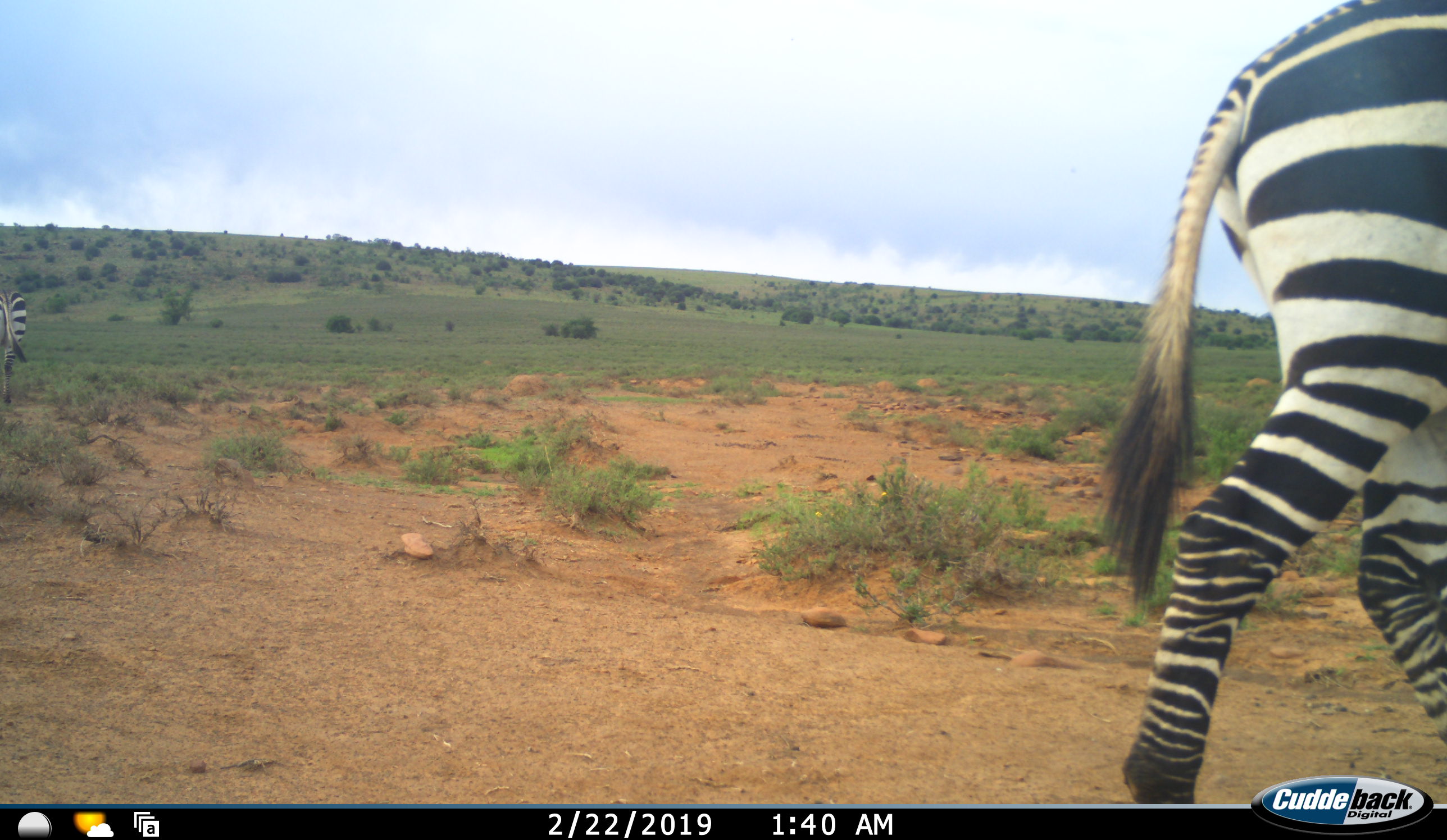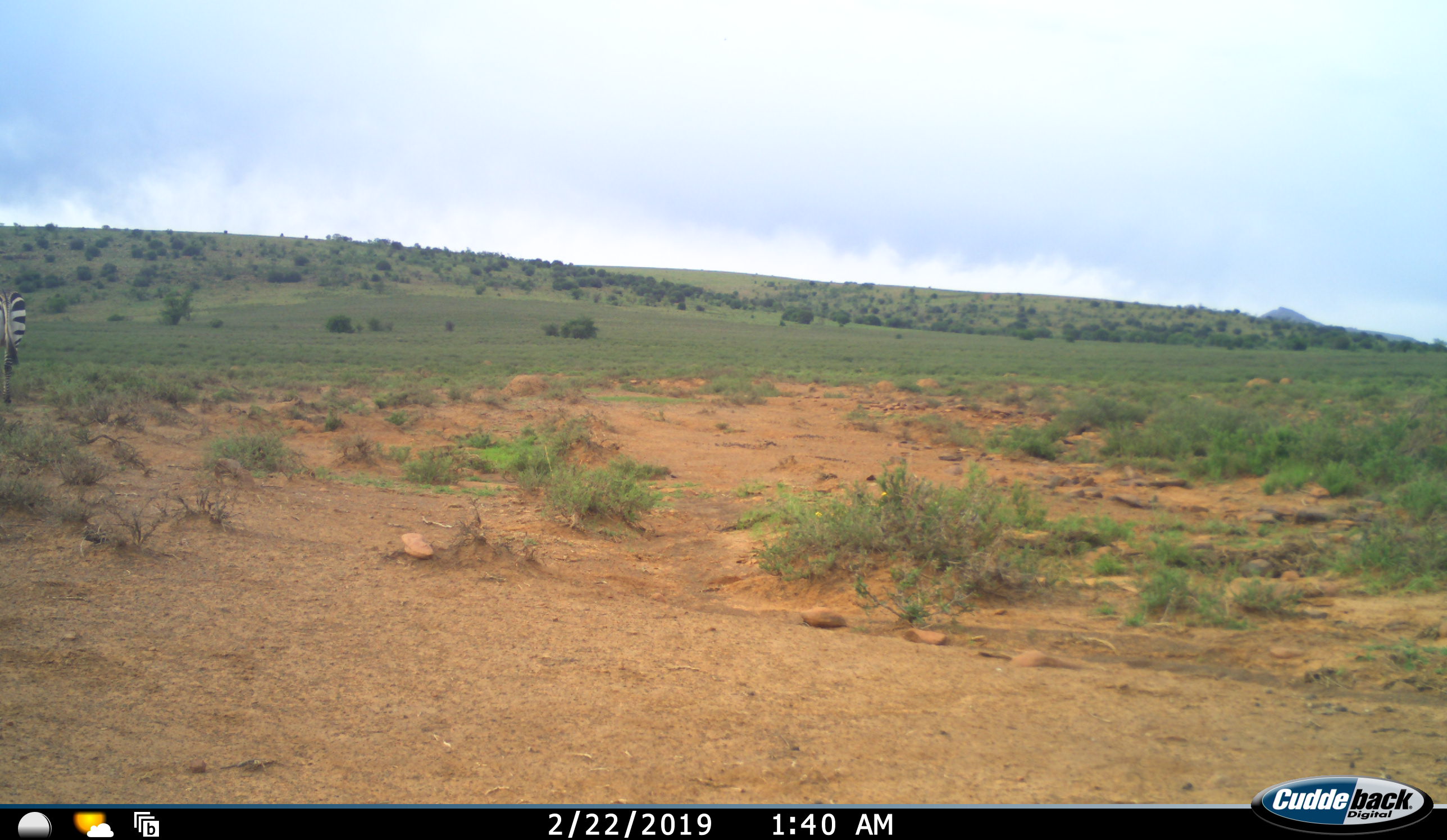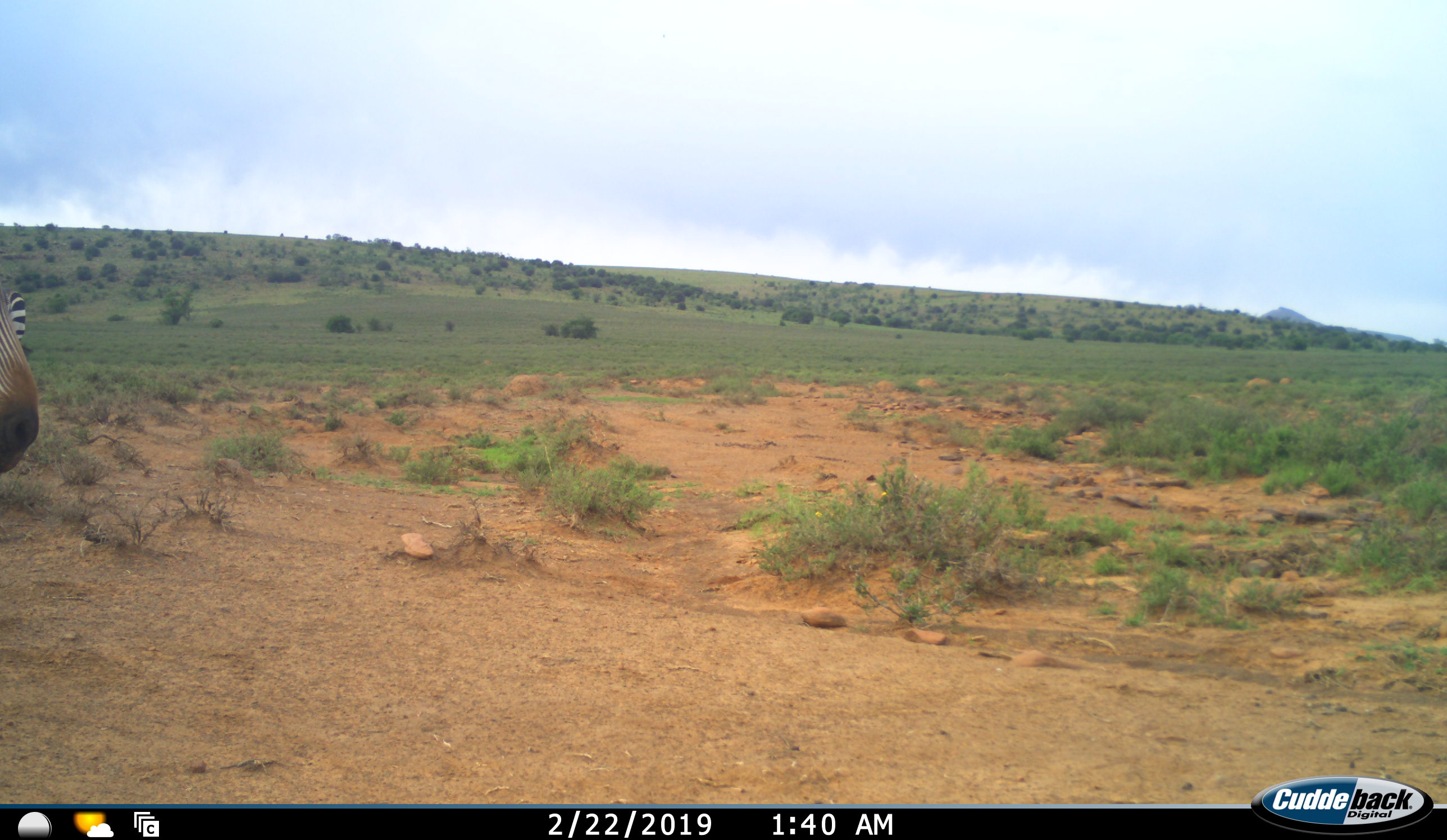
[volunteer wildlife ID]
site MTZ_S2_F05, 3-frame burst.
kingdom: Animalia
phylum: Chordata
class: Mammalia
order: Perissodactyla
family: Equidae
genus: Equus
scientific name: Equus zebra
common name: mountain zebra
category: zebramountain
Zebramountain (mountain zebra) (Equus zebra), count 3. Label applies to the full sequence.